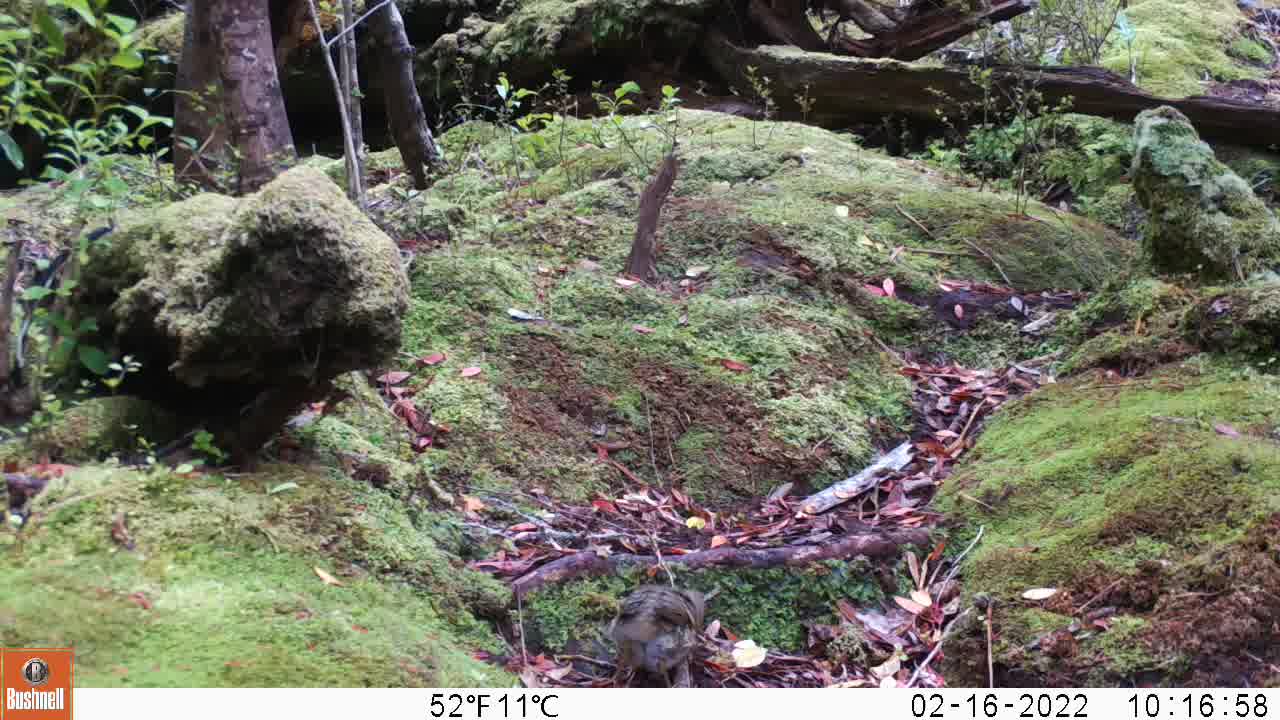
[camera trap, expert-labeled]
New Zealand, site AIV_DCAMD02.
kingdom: Animalia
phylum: Chordata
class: Aves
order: Passeriformes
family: Turdidae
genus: Turdus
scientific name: Turdus philomelos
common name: song thrush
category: thrush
Thrush (song thrush) (Turdus philomelos).